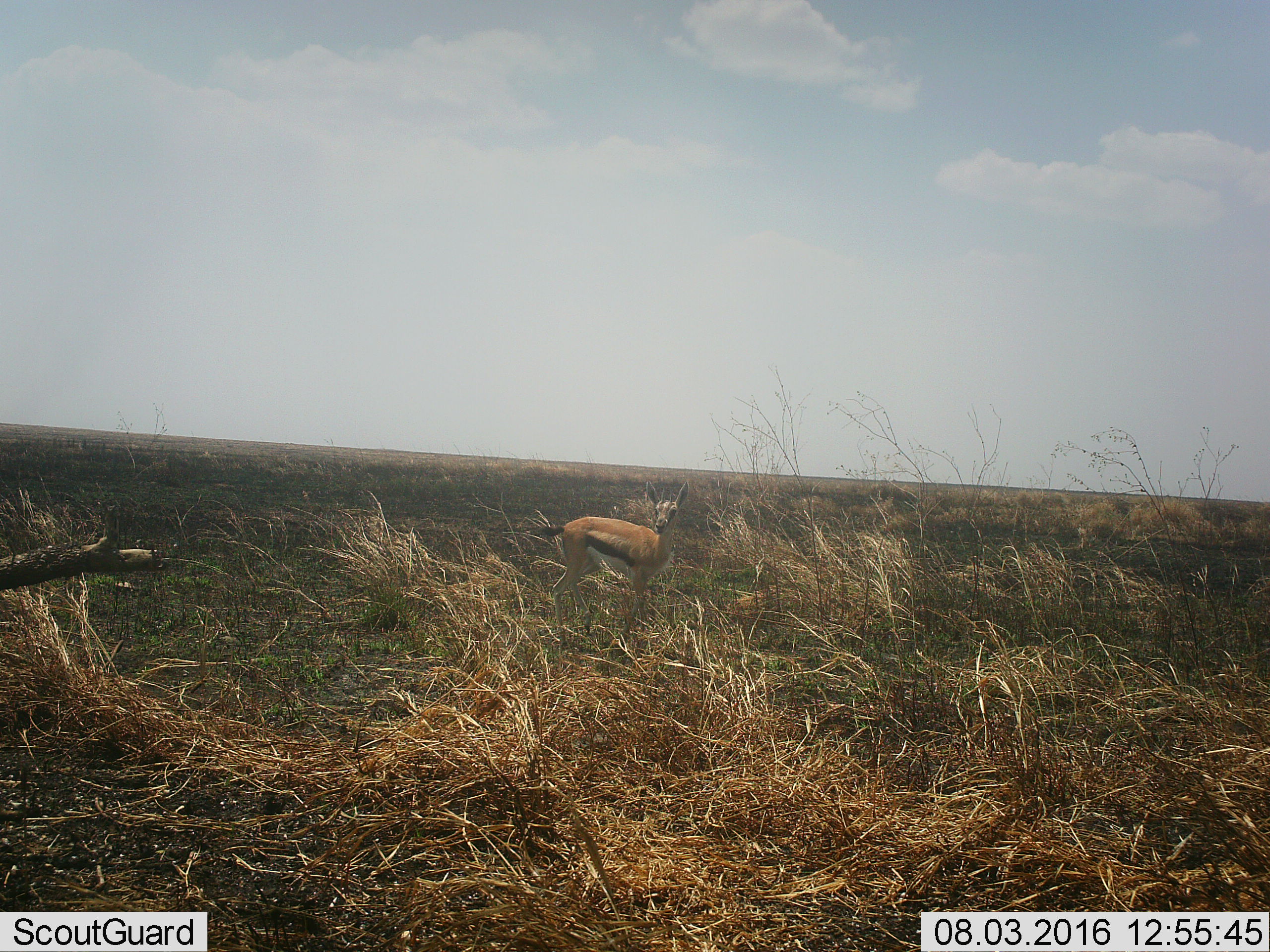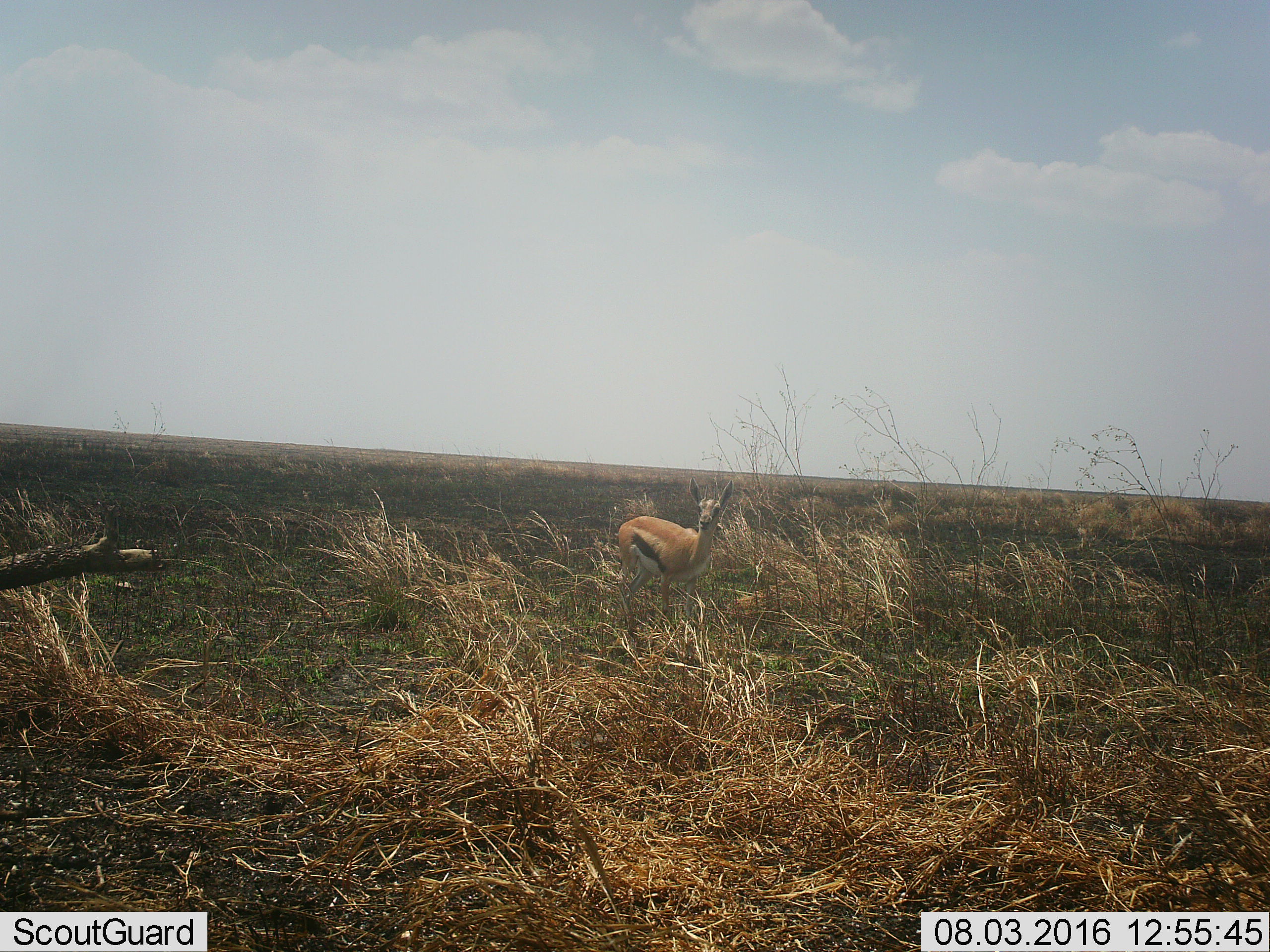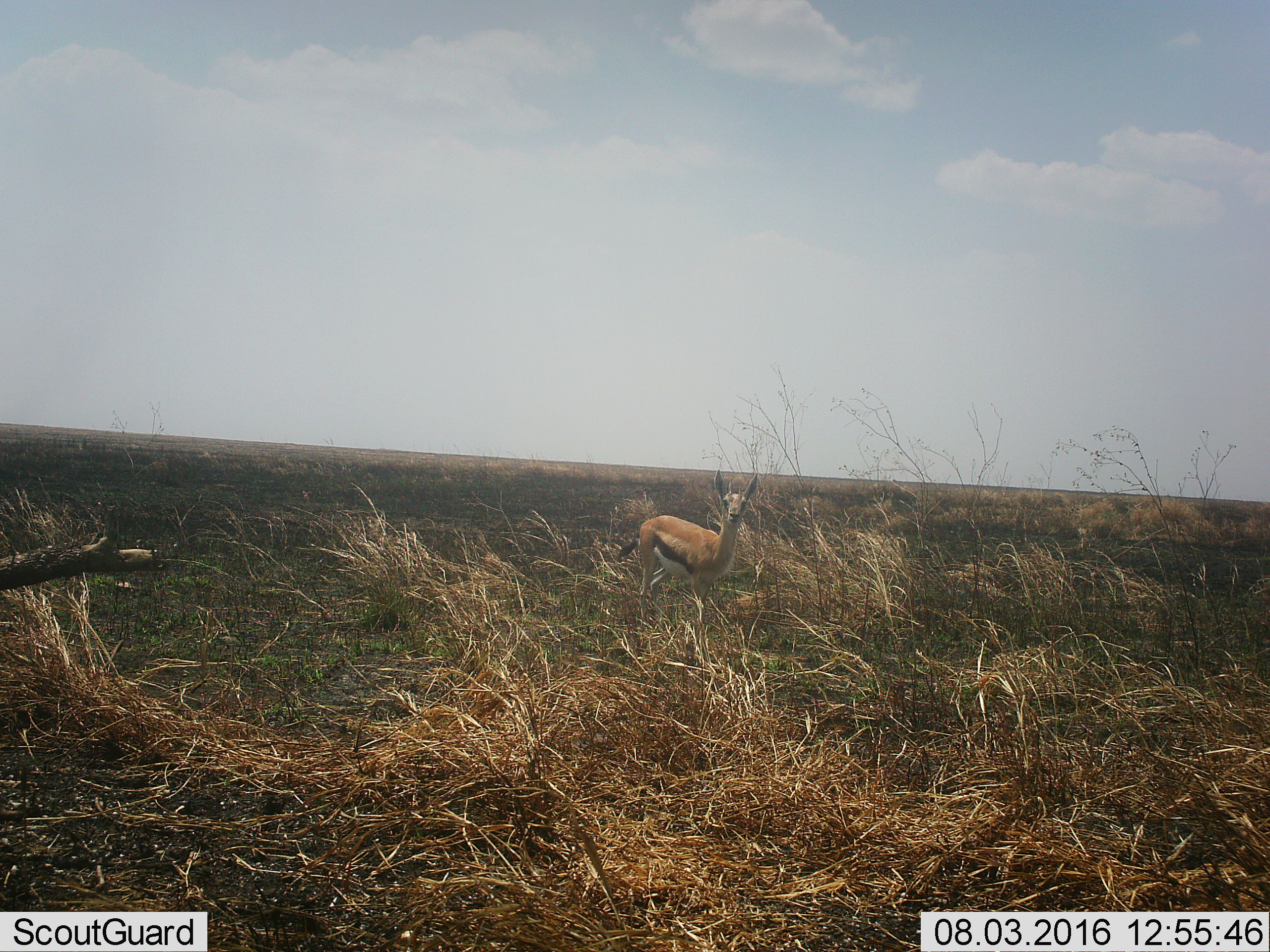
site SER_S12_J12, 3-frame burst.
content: unidentified animal